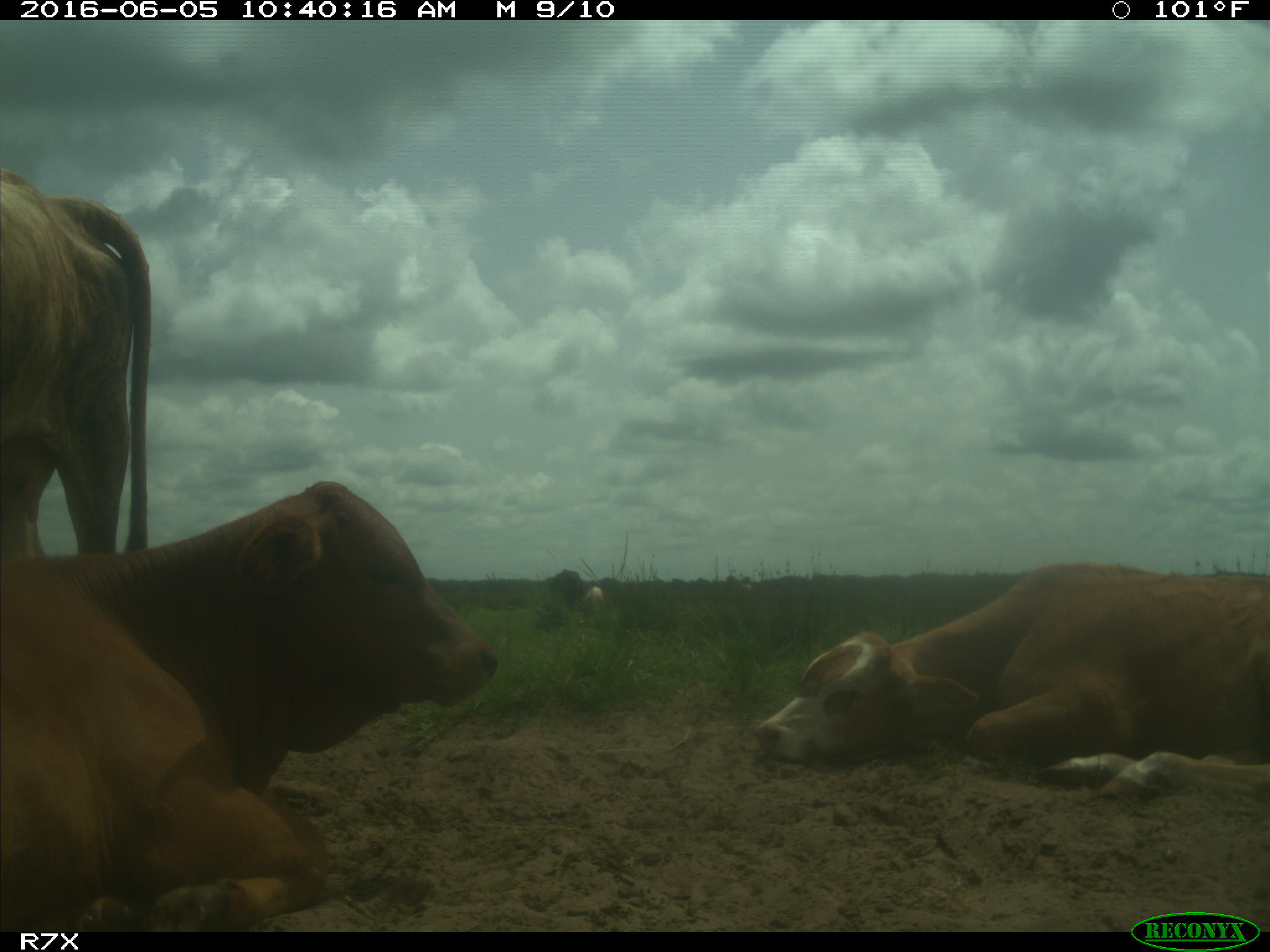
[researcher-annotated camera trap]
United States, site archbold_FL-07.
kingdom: Animalia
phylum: Chordata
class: Mammalia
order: Artiodactyla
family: Bovidae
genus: Bos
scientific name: Bos taurus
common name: domestic cow